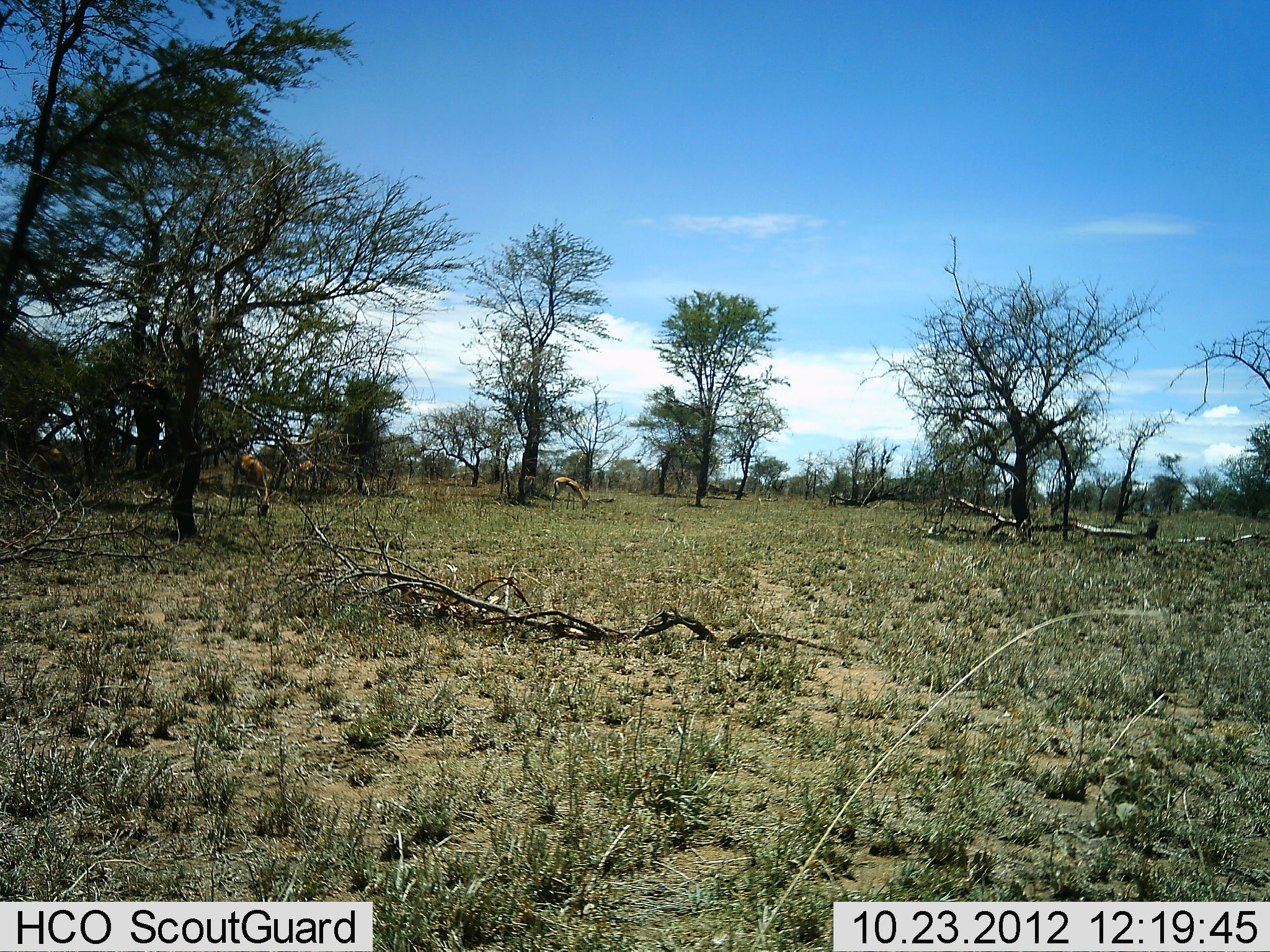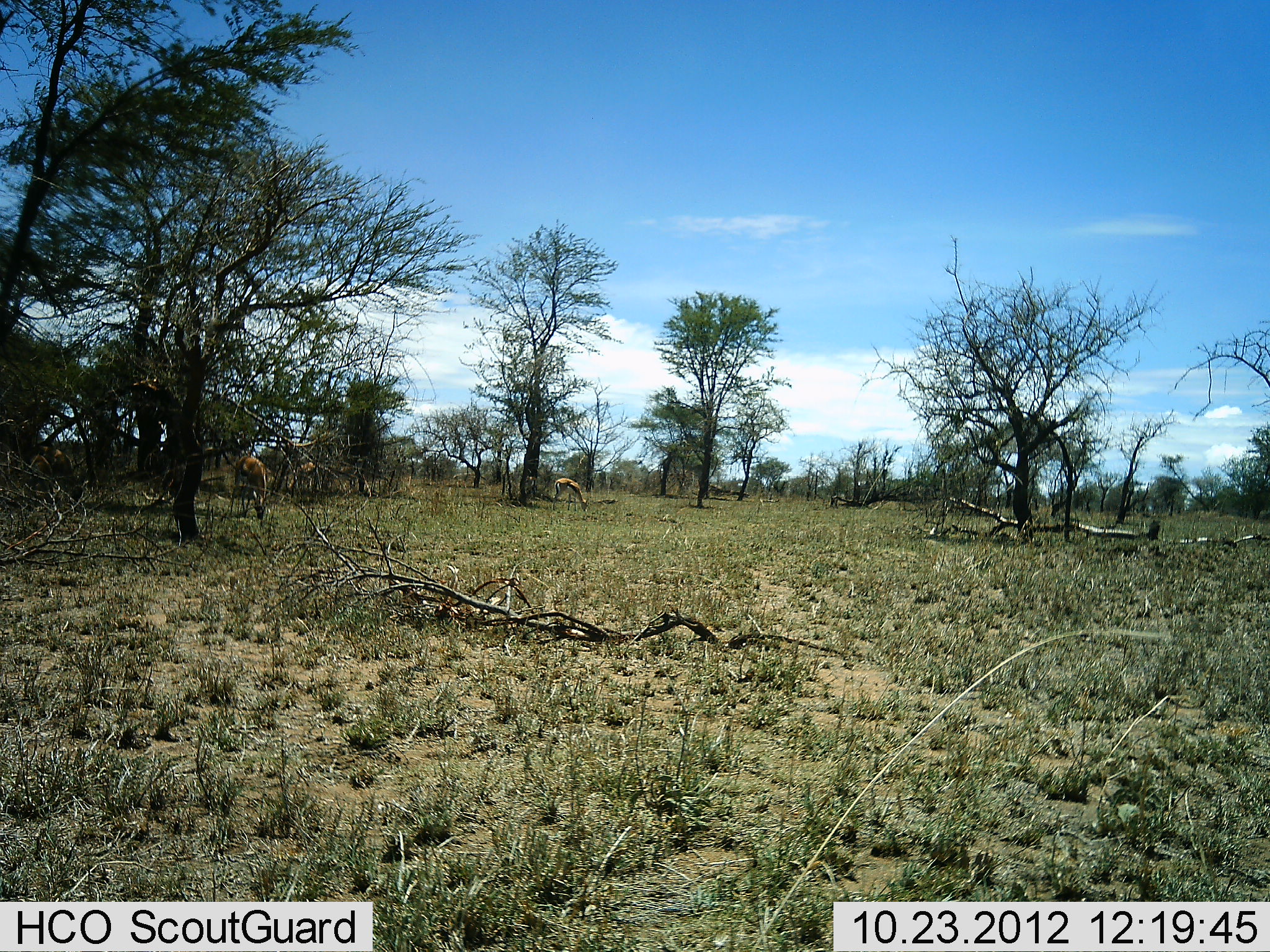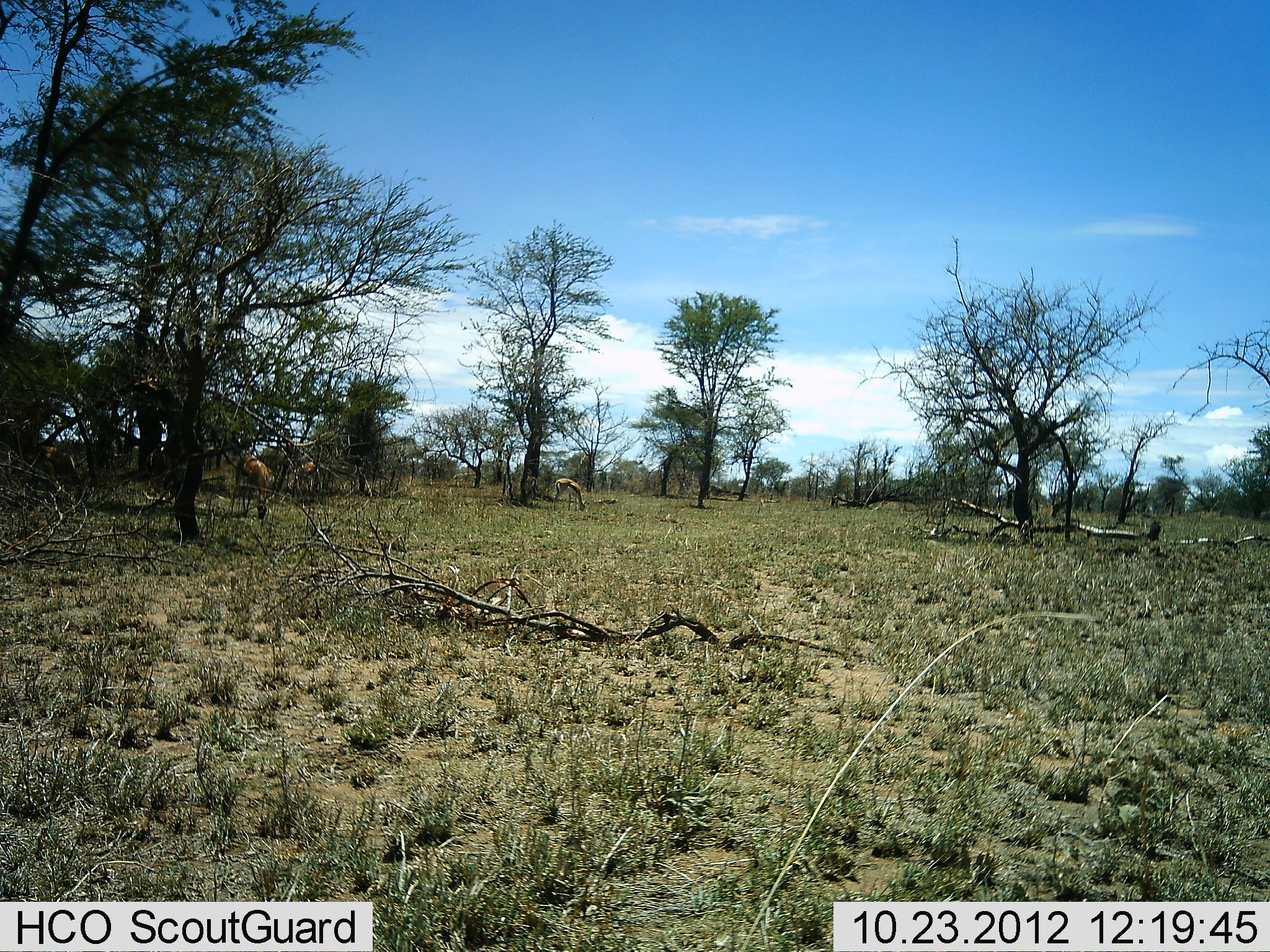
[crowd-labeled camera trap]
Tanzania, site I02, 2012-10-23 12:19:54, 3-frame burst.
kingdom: Animalia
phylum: Chordata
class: Mammalia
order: Artiodactyla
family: Bovidae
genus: Eudorcas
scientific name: Eudorcas thomsonii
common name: thomson's gazelle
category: gazellethomsons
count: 3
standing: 50%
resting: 0%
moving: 10%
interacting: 0%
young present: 0%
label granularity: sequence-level